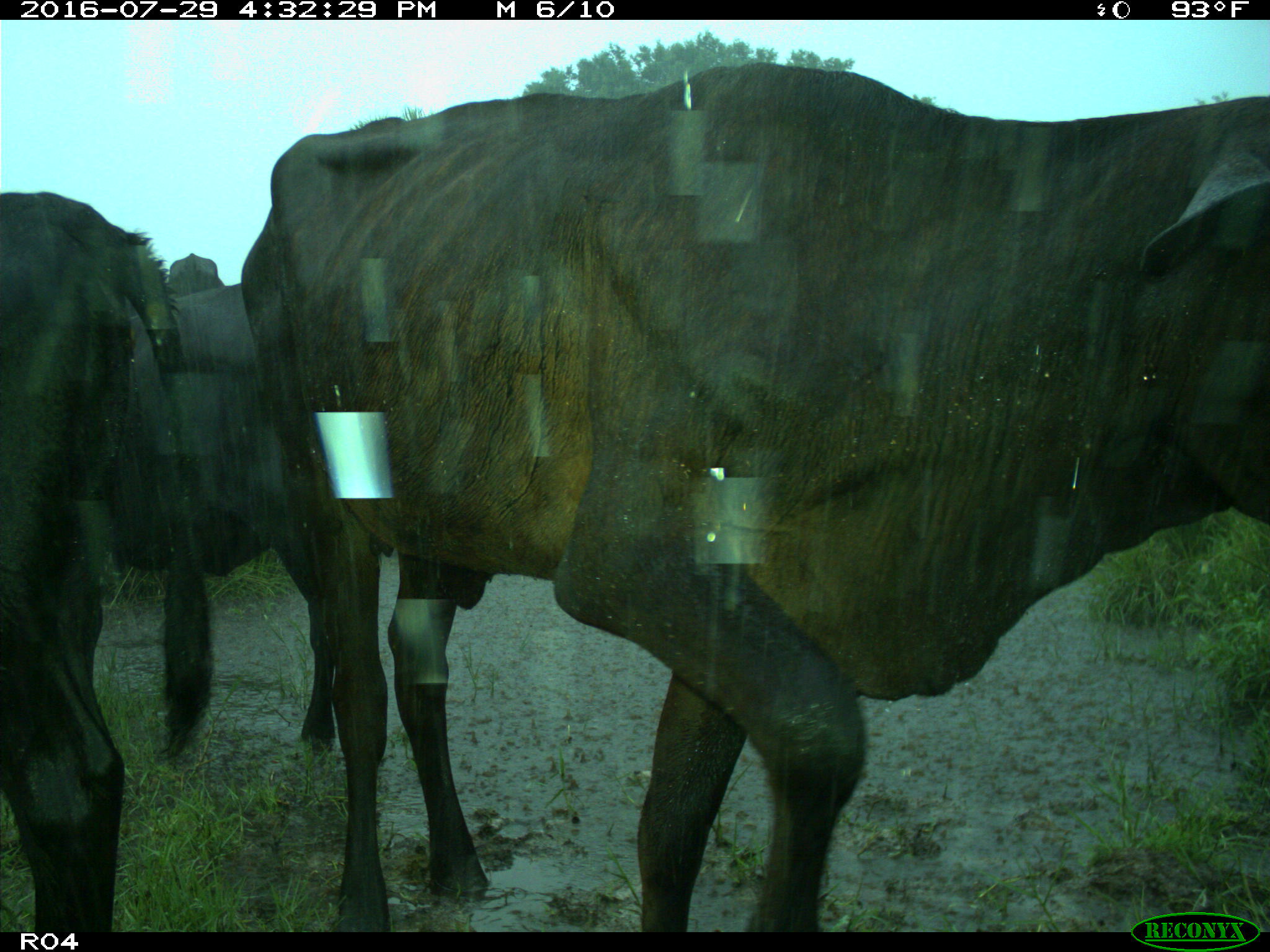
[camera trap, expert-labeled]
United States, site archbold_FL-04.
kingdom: Animalia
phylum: Chordata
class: Mammalia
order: Artiodactyla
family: Bovidae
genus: Bos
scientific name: Bos taurus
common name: domestic cow